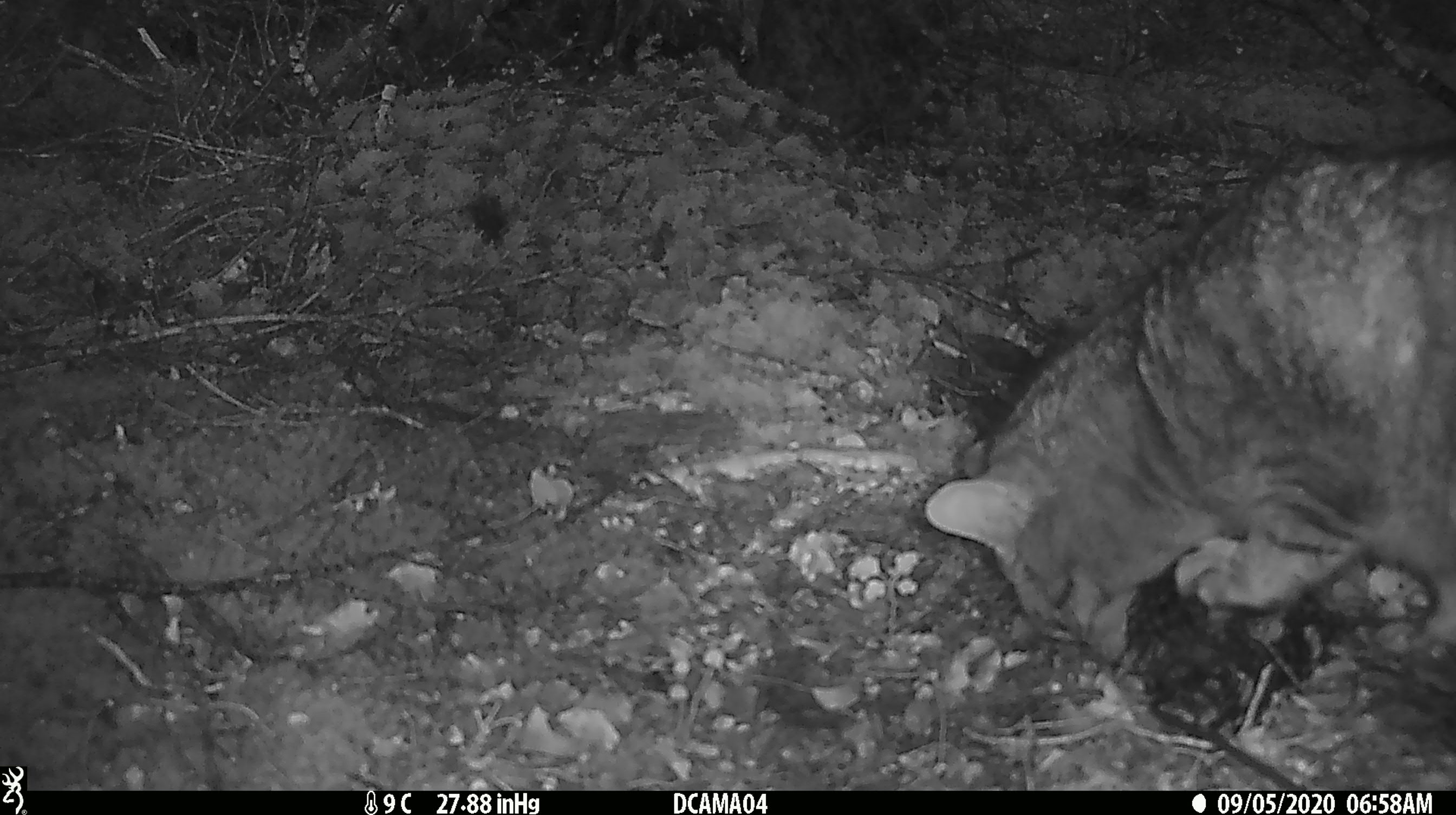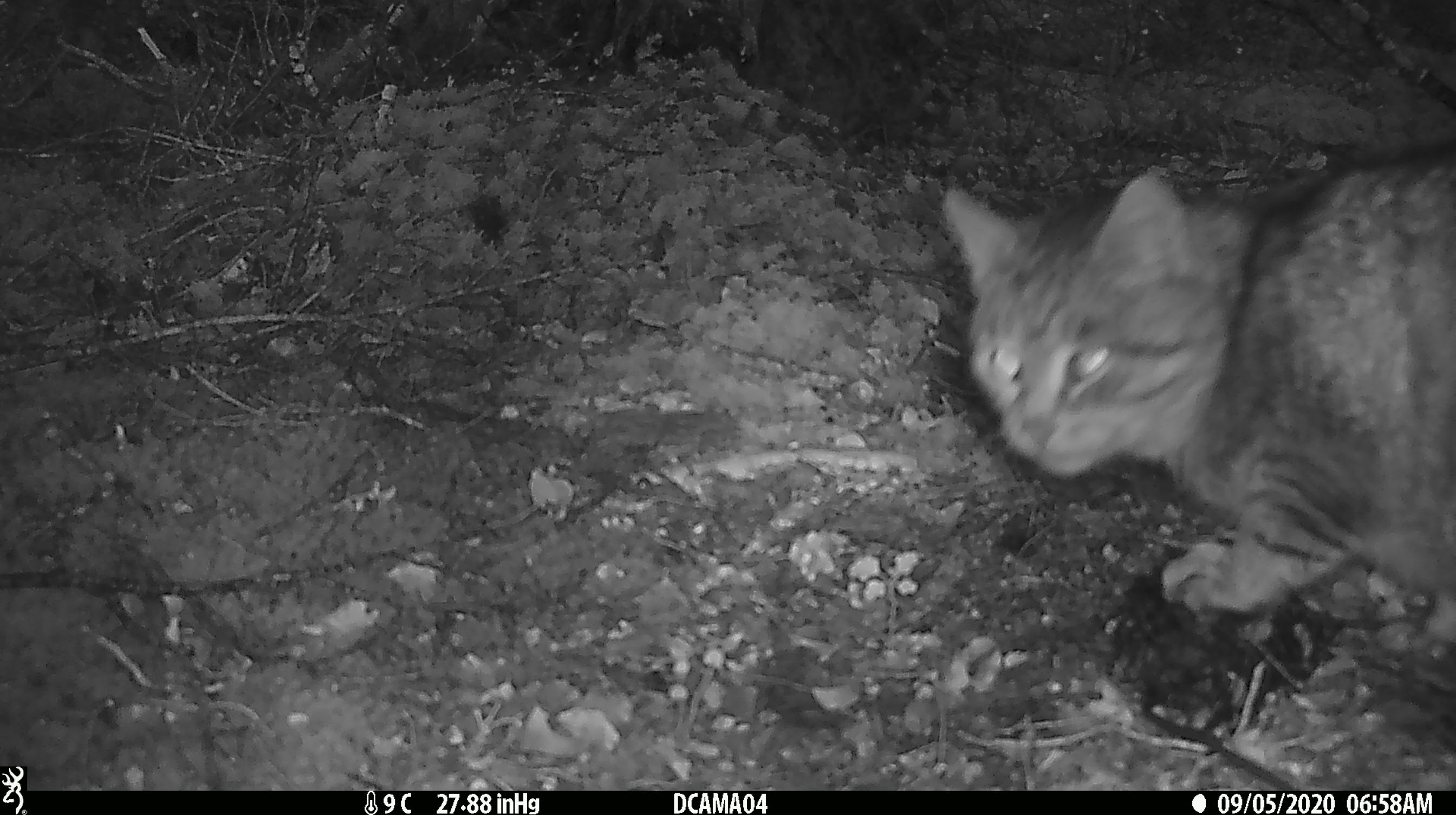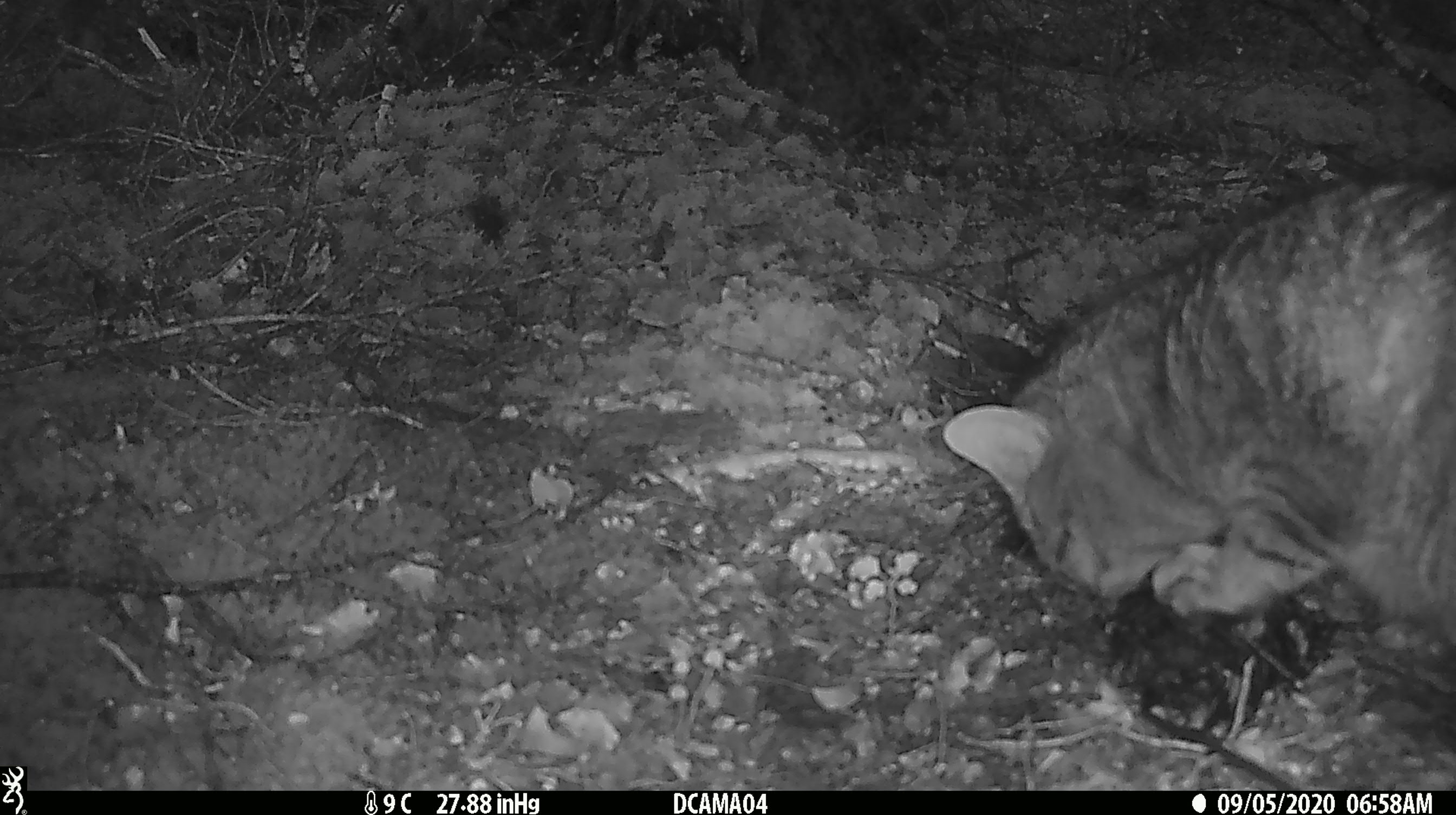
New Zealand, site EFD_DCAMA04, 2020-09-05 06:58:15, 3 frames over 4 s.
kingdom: Animalia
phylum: Chordata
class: Mammalia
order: Carnivora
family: Felidae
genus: Felis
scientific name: Felis catus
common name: domestic cat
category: cat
Cat (domestic cat) (Felis catus).